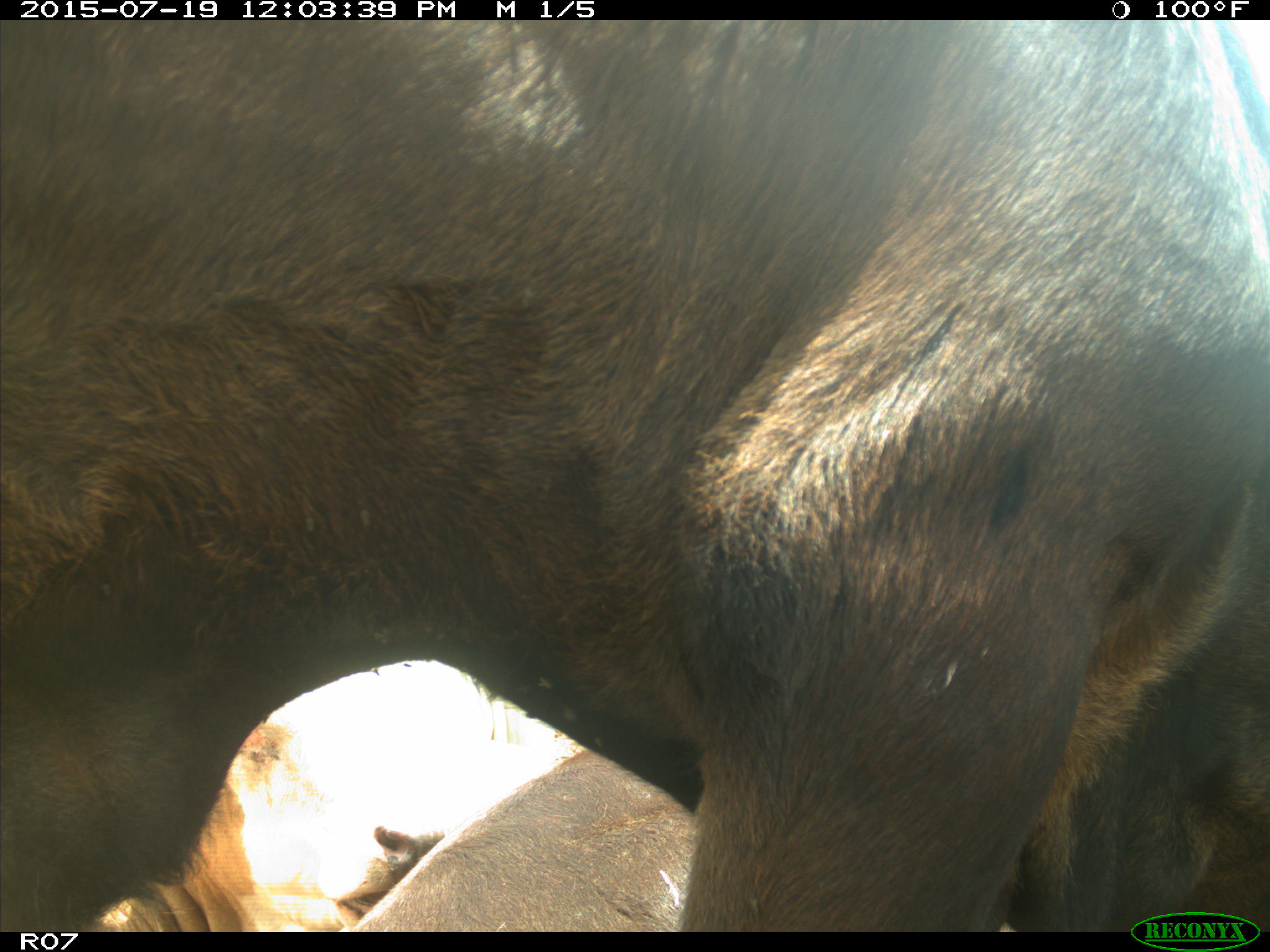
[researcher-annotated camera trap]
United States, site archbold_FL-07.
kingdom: Animalia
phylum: Chordata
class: Mammalia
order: Artiodactyla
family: Bovidae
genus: Bos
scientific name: Bos taurus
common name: domestic cow